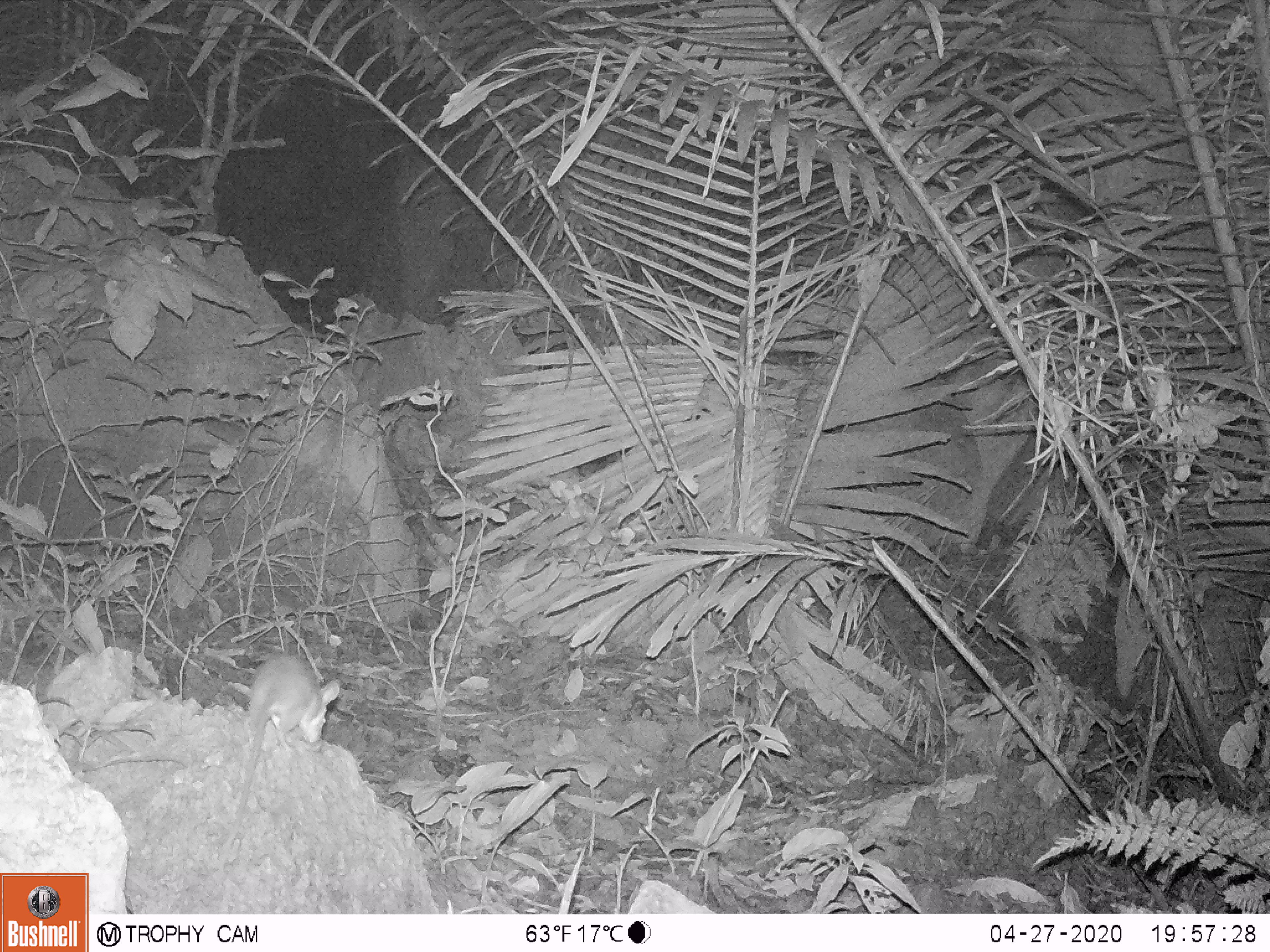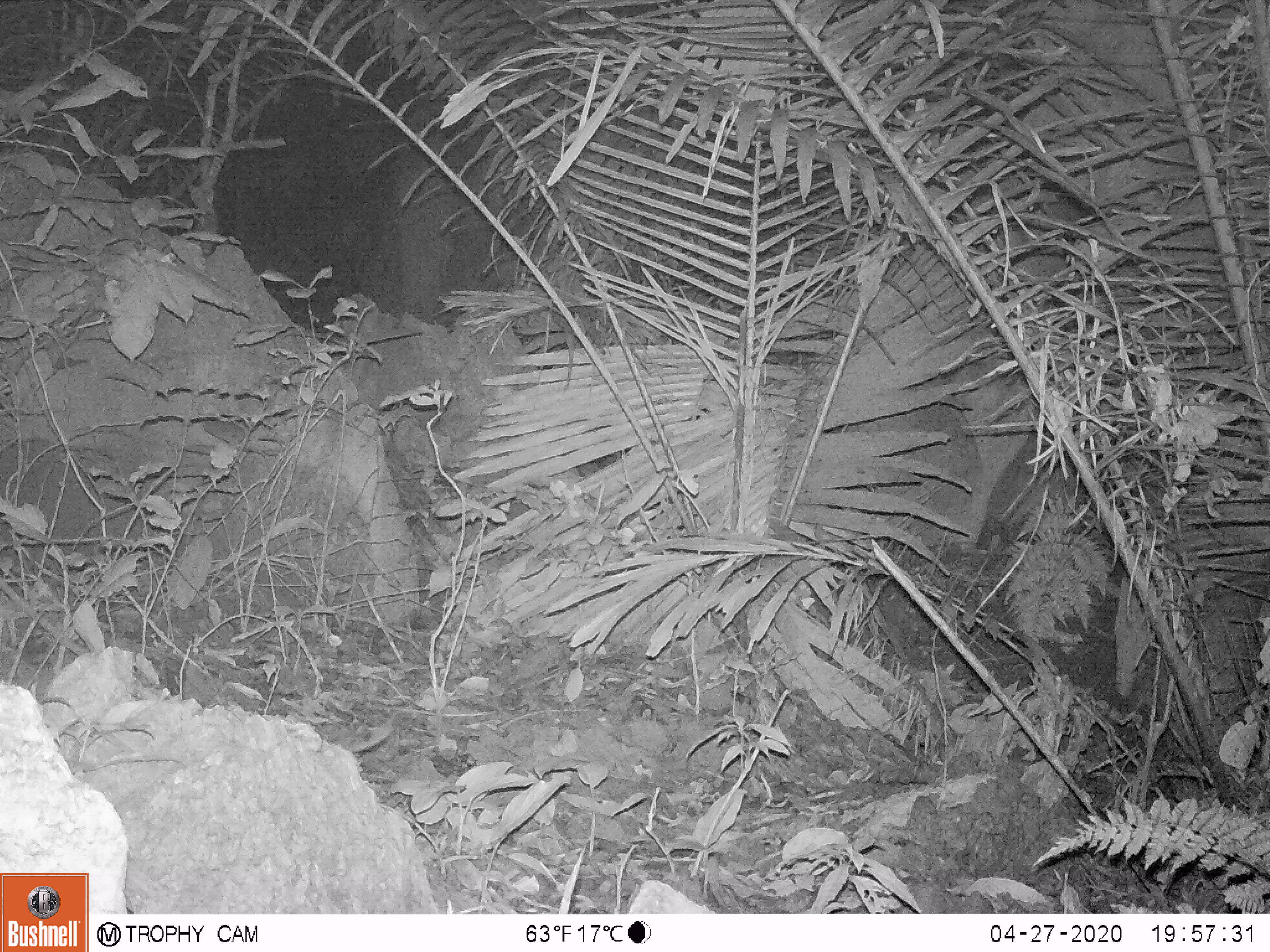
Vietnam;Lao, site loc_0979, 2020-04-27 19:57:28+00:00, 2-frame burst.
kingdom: Animalia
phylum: Chordata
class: Mammalia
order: Rodentia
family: Muridae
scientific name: Muridae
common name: old-world mice and rats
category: unidentified murid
Unidentified murid (old-world mice and rats) (Muridae). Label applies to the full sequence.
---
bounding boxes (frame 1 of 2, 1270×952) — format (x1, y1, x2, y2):
unidentified murid: (214, 650, 341, 888)